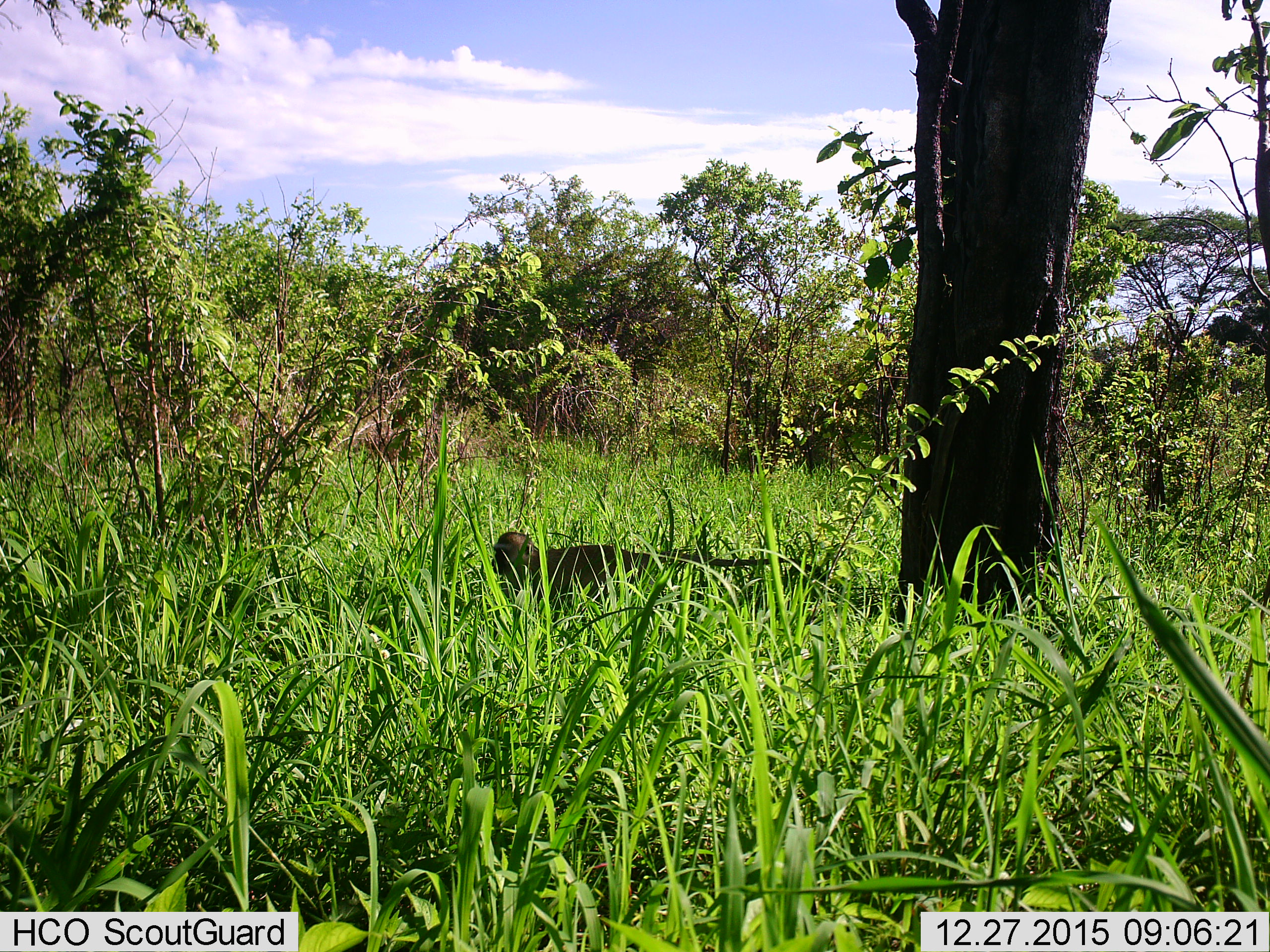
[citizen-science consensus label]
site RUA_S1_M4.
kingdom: Animalia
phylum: Chordata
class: Mammalia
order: Primates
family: Cercopithecidae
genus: Chlorocebus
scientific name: Chlorocebus pygerythrus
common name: vervet monkey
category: monkeyvervet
Monkeyvervet (vervet monkey) (Chlorocebus pygerythrus), count 1. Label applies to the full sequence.